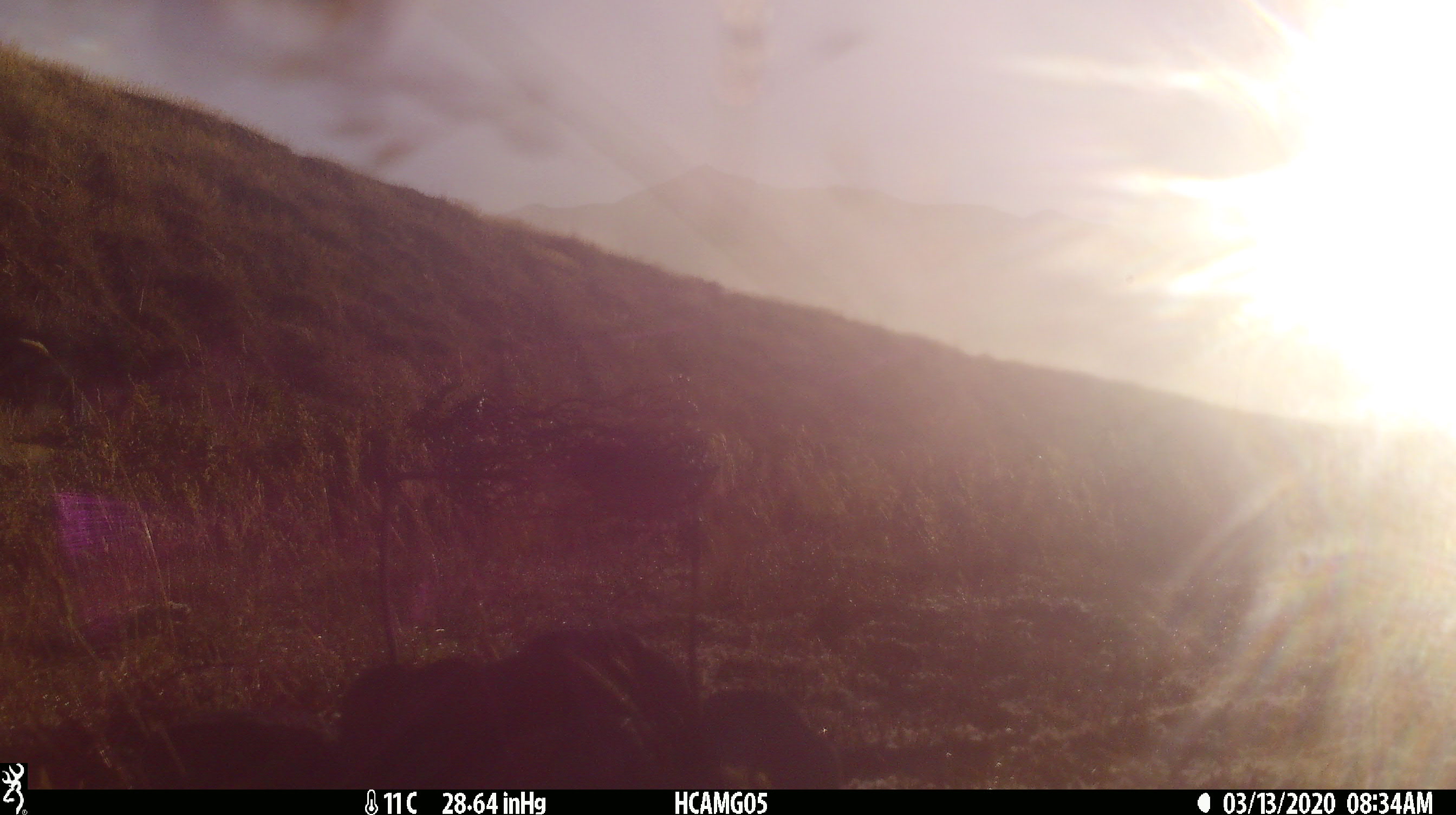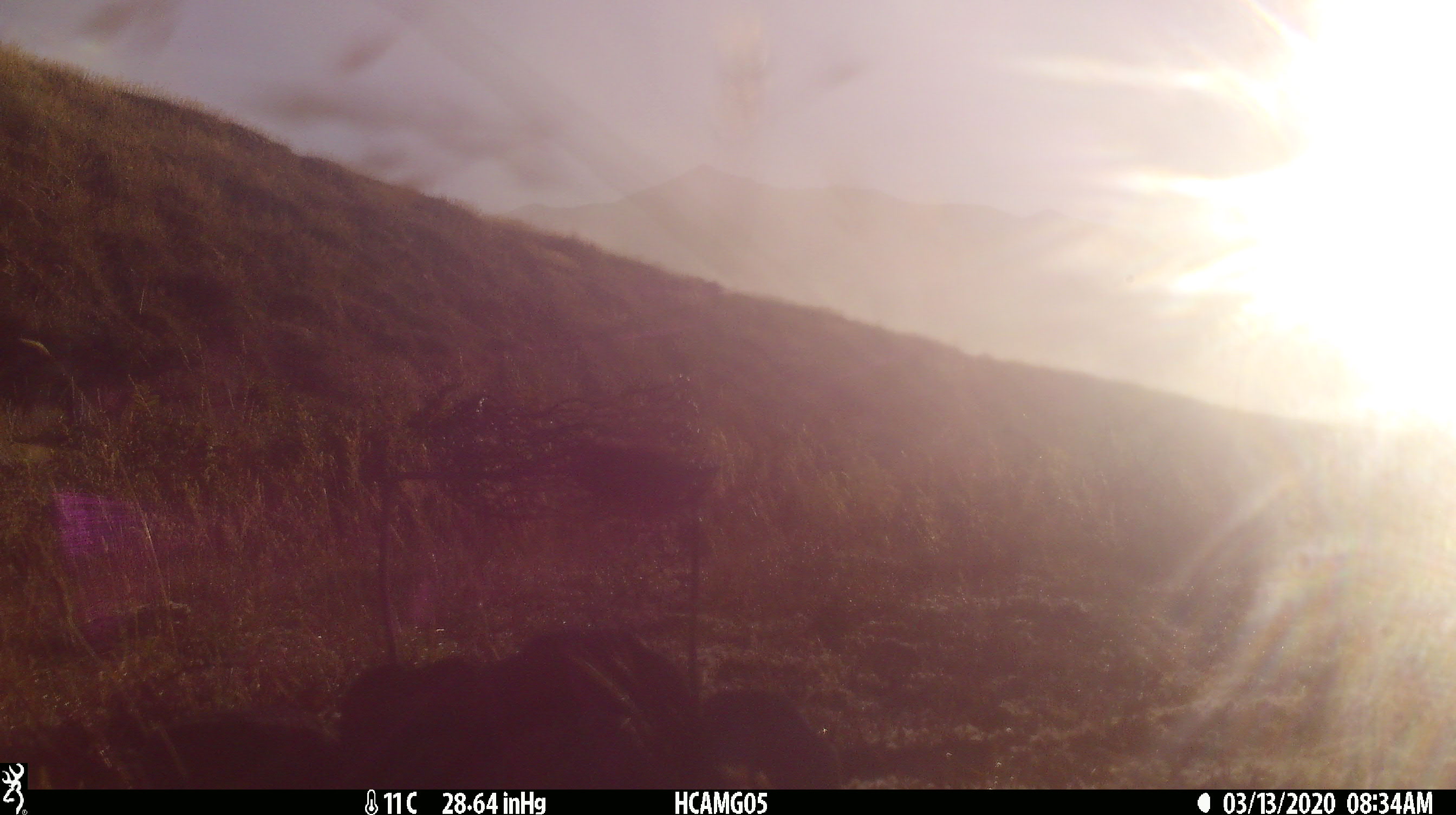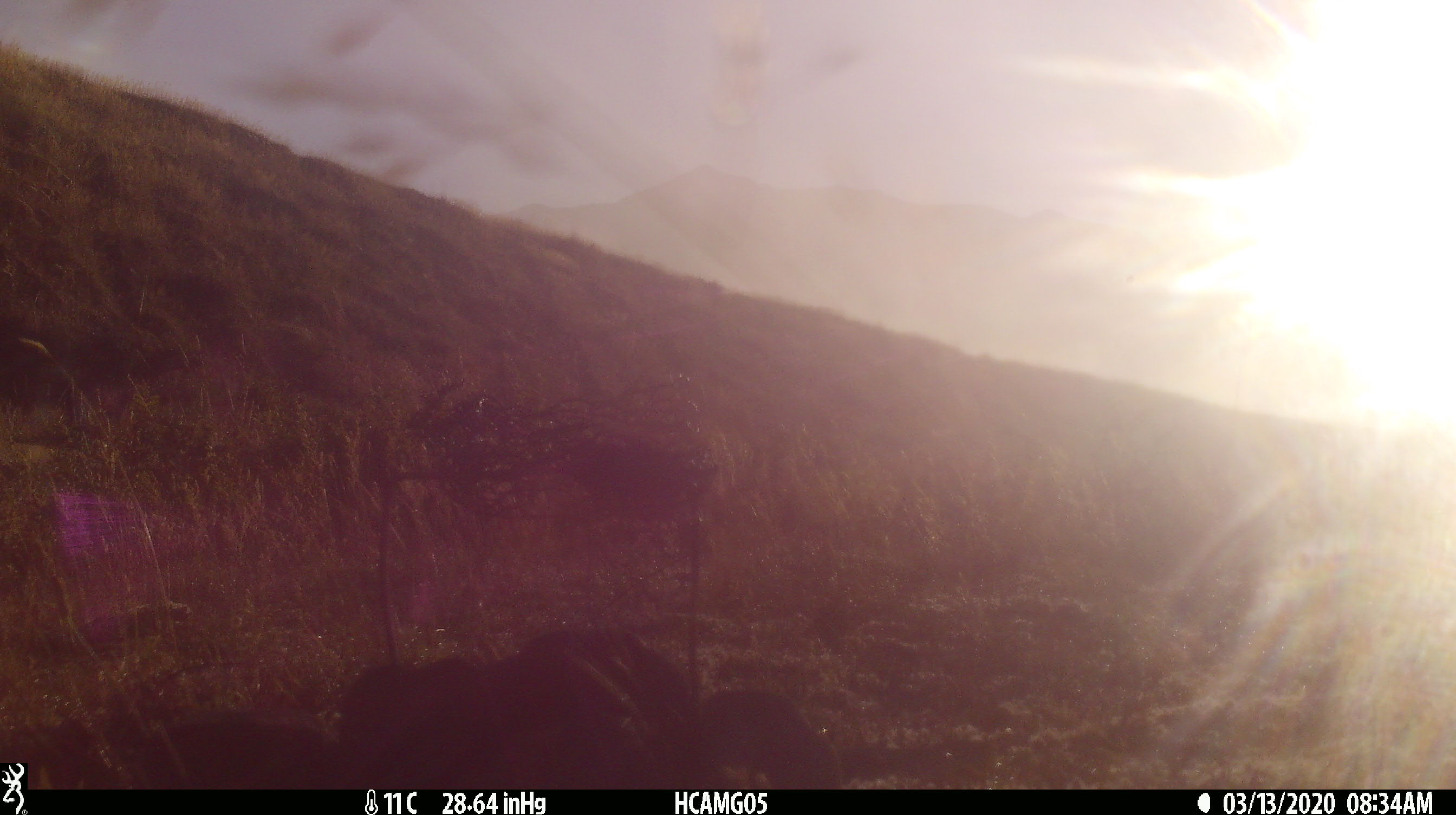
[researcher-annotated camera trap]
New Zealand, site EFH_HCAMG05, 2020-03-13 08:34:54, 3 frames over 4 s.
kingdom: Animalia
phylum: Chordata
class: Mammalia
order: Rodentia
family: Muridae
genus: Rattus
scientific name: Rattus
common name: rat